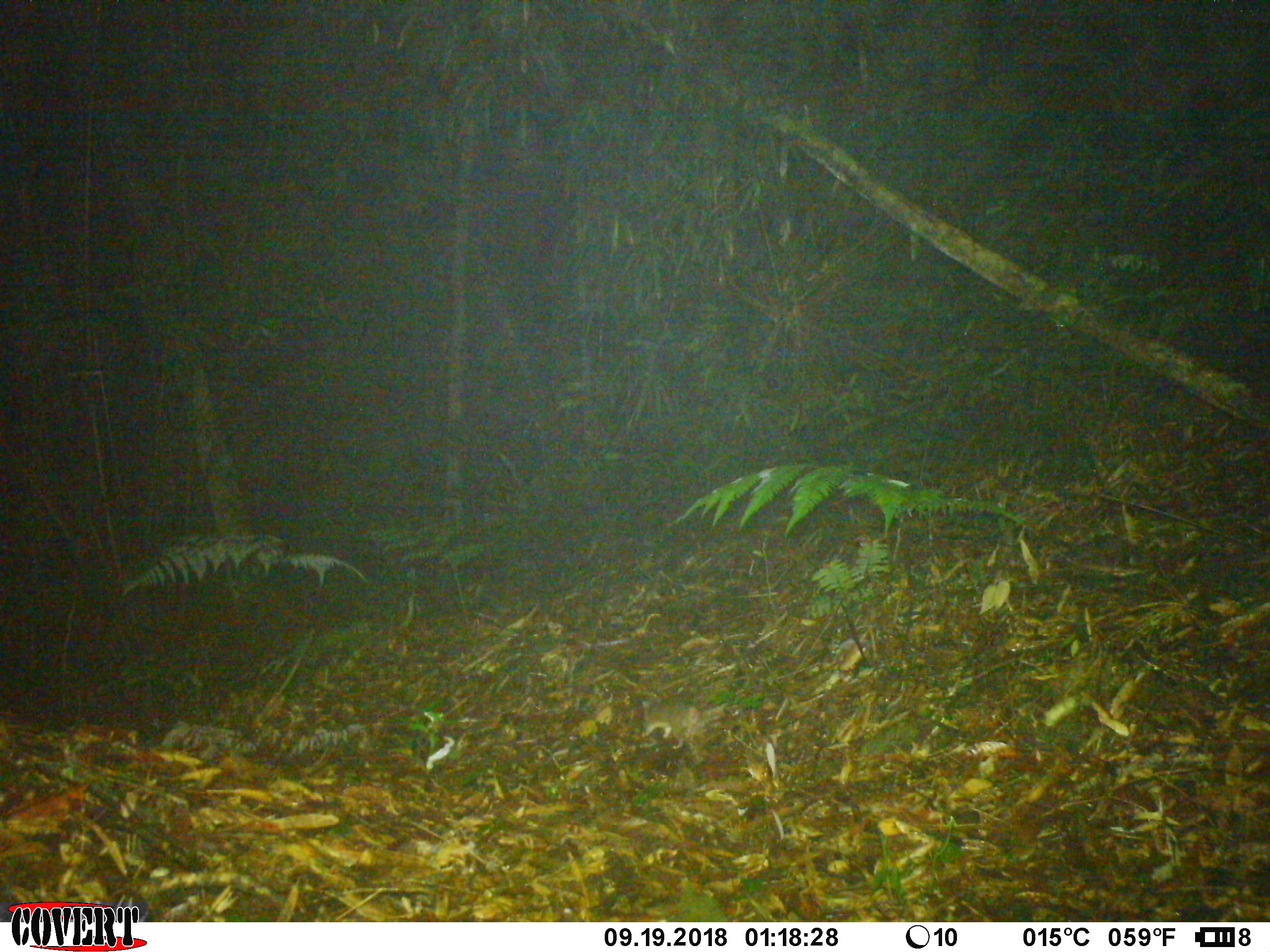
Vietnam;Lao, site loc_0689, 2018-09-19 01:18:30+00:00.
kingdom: Animalia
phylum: Chordata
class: Mammalia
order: Rodentia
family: Muridae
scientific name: Muridae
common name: old-world mice and rats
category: unidentified murid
Unidentified murid (old-world mice and rats) (Muridae). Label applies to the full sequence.